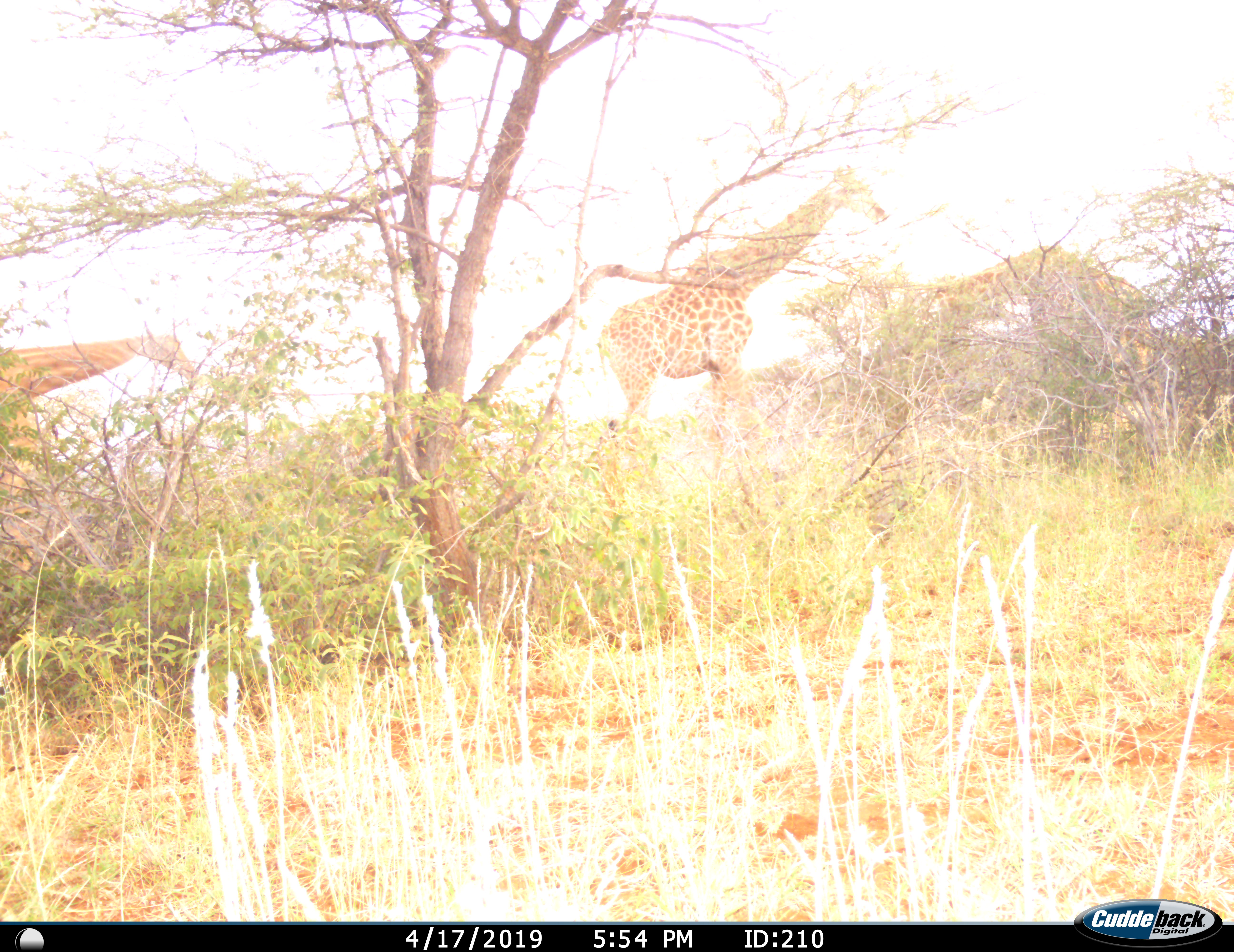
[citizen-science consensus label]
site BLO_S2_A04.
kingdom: Animalia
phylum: Chordata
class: Mammalia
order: Artiodactyla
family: Giraffidae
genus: Giraffa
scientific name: Giraffa camelopardalis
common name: giraffe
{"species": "giraffe (Giraffa camelopardalis)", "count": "3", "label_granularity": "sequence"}